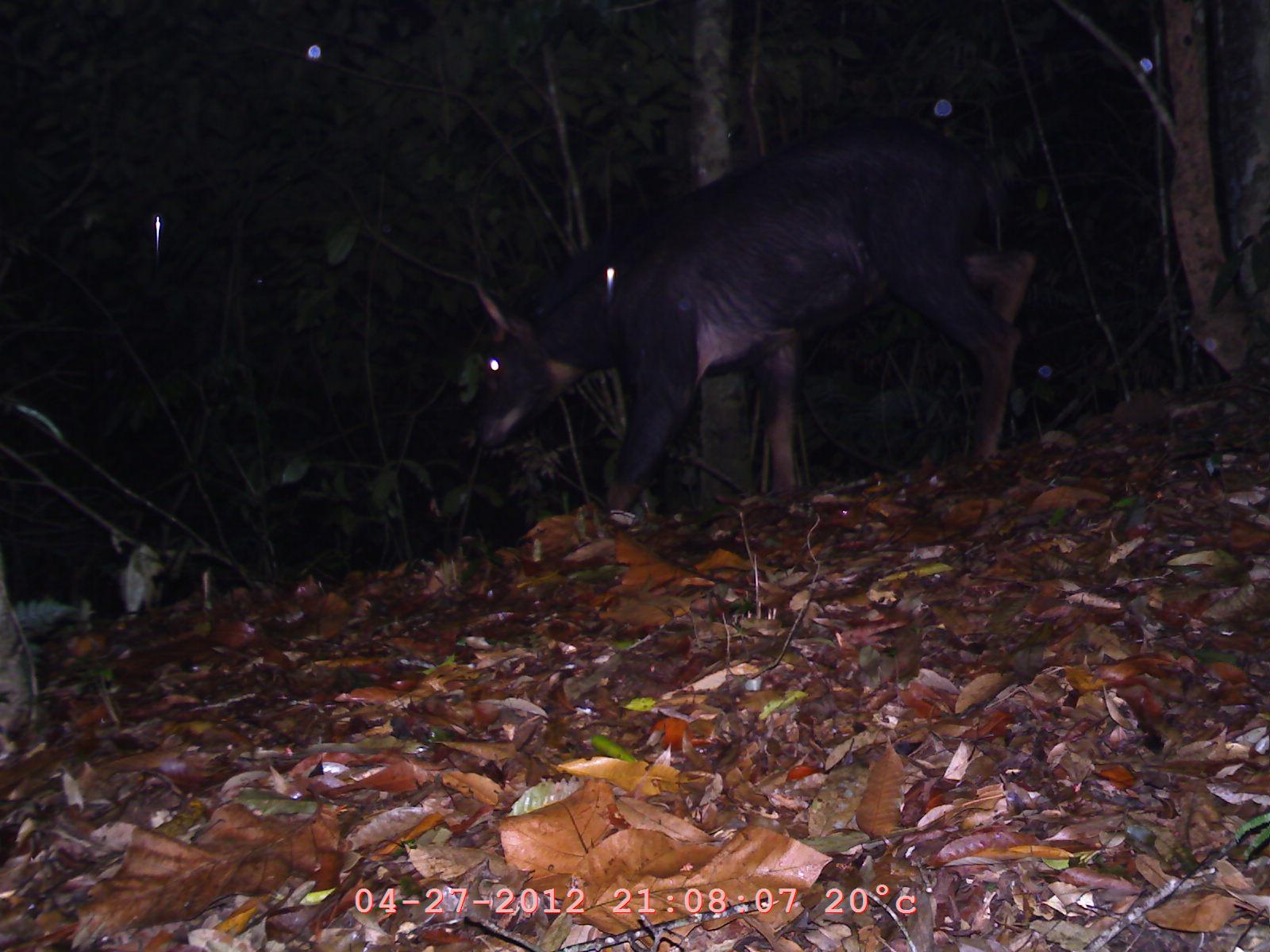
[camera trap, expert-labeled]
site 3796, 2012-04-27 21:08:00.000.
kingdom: Animalia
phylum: Chordata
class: Mammalia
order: Artiodactyla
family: Bovidae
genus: Capricornis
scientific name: Capricornis sumatraensis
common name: chinese serow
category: capricornis milneedwardsii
Capricornis milneedwardsii (chinese serow) (Capricornis sumatraensis), count 1.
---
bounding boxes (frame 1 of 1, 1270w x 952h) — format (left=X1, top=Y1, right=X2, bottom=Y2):
capricornis milneedwardsii: (left=466, top=111, right=1041, bottom=513)